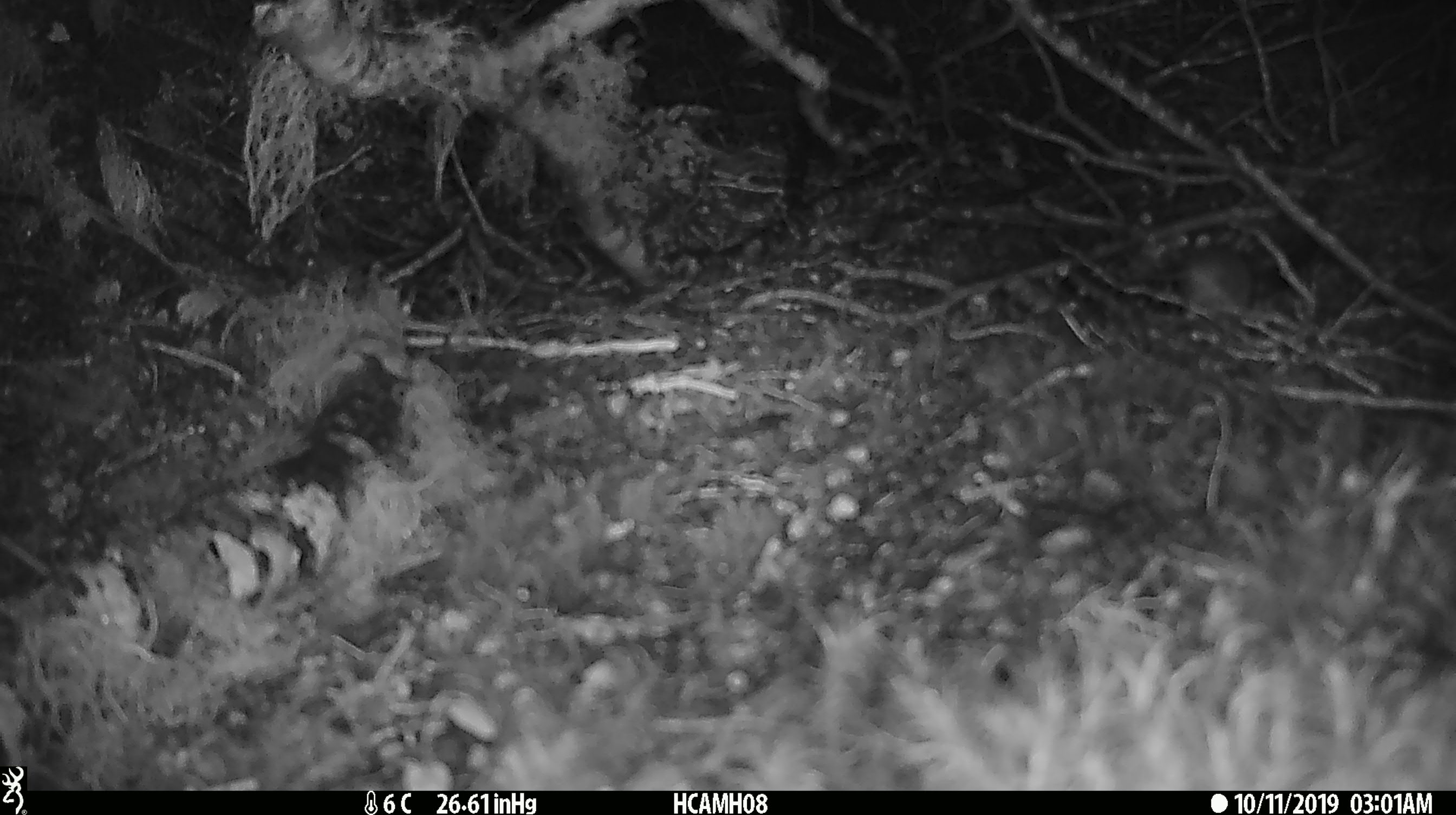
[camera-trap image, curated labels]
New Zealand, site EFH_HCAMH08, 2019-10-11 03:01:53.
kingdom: Animalia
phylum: Chordata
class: Mammalia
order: Rodentia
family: Muridae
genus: Mus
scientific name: Mus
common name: mouse